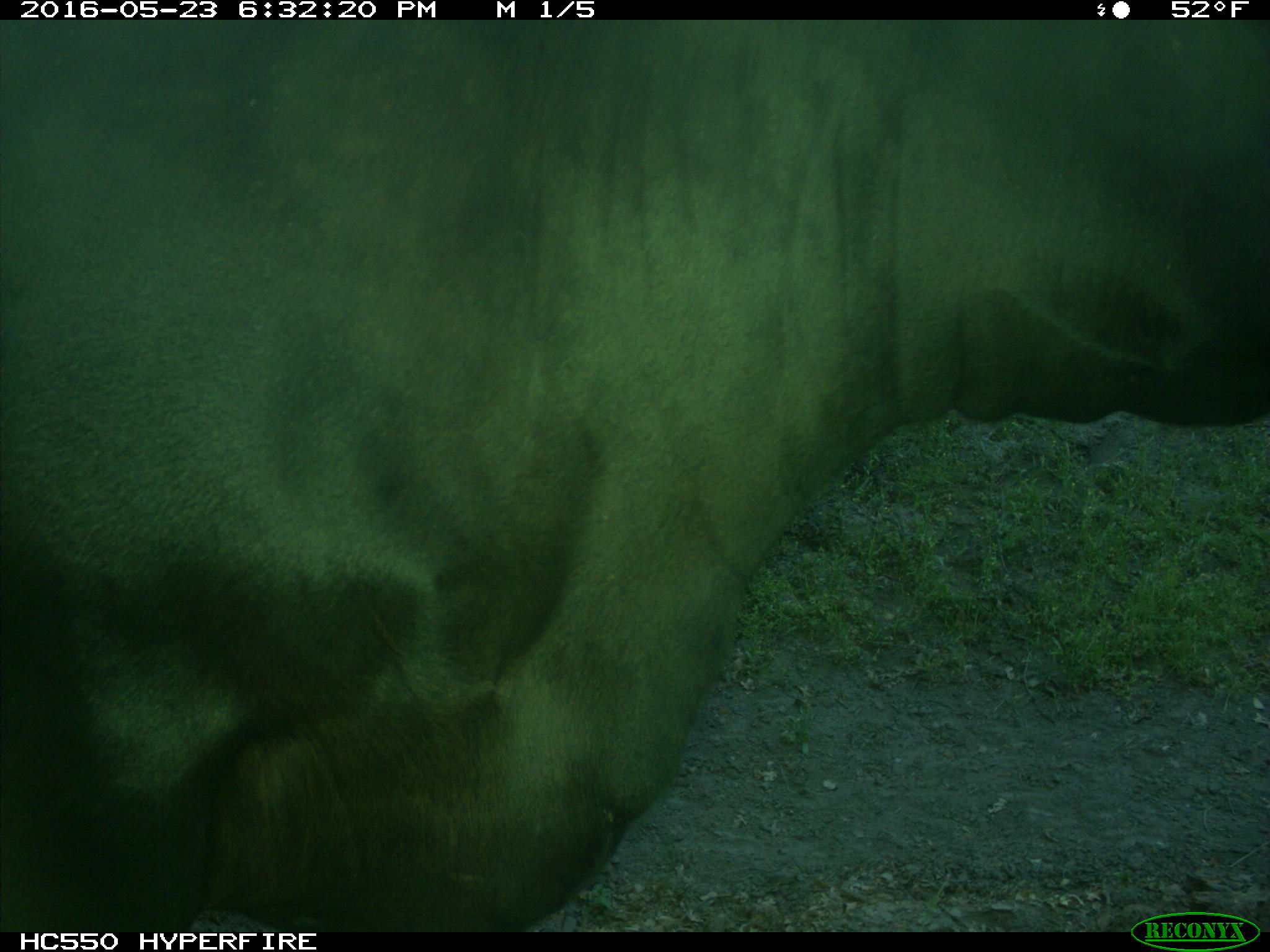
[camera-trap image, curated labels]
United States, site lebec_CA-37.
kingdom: Animalia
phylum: Chordata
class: Mammalia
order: Artiodactyla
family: Bovidae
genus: Bos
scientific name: Bos taurus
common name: domestic cow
Bos taurus (domestic cow).